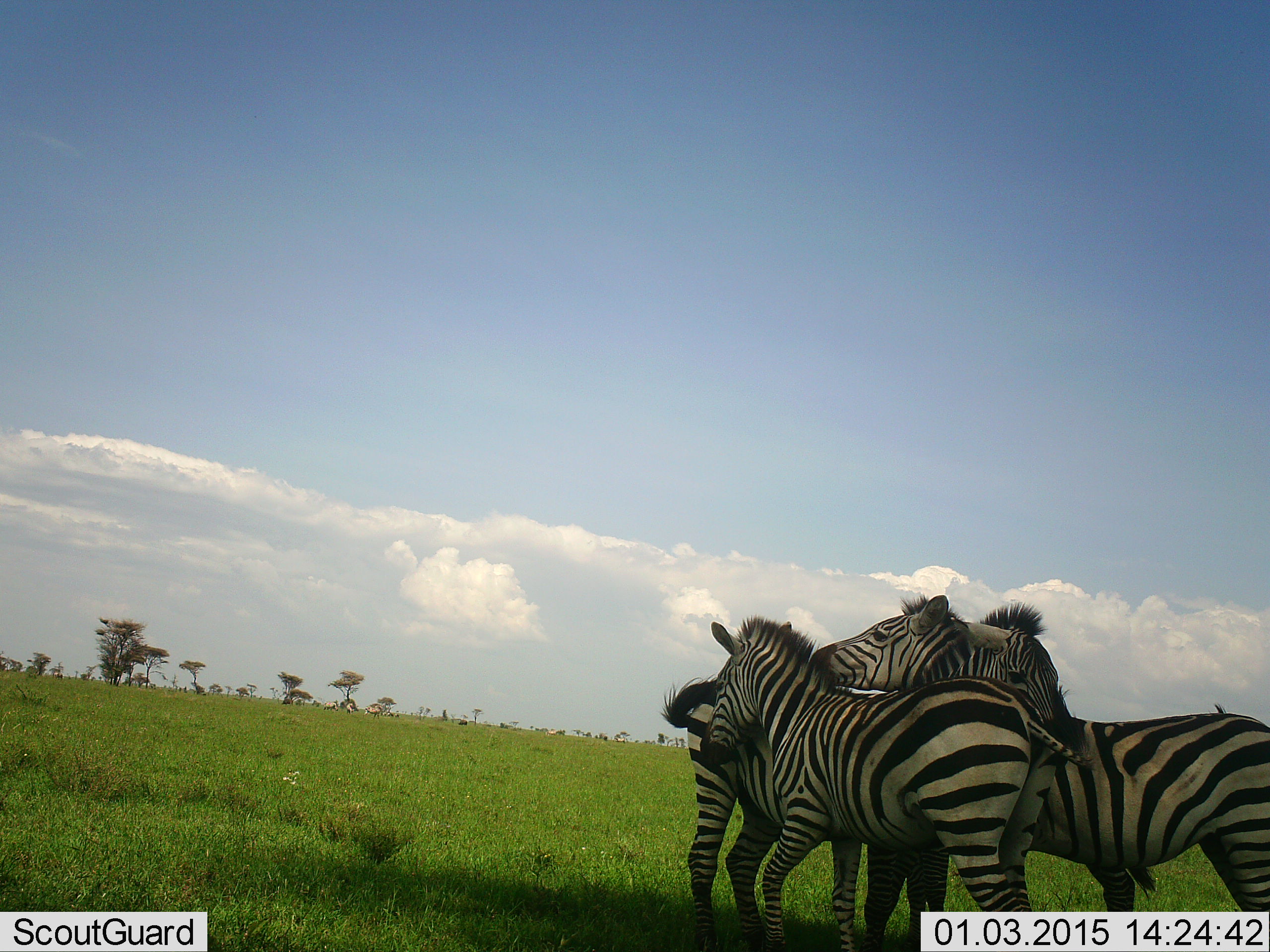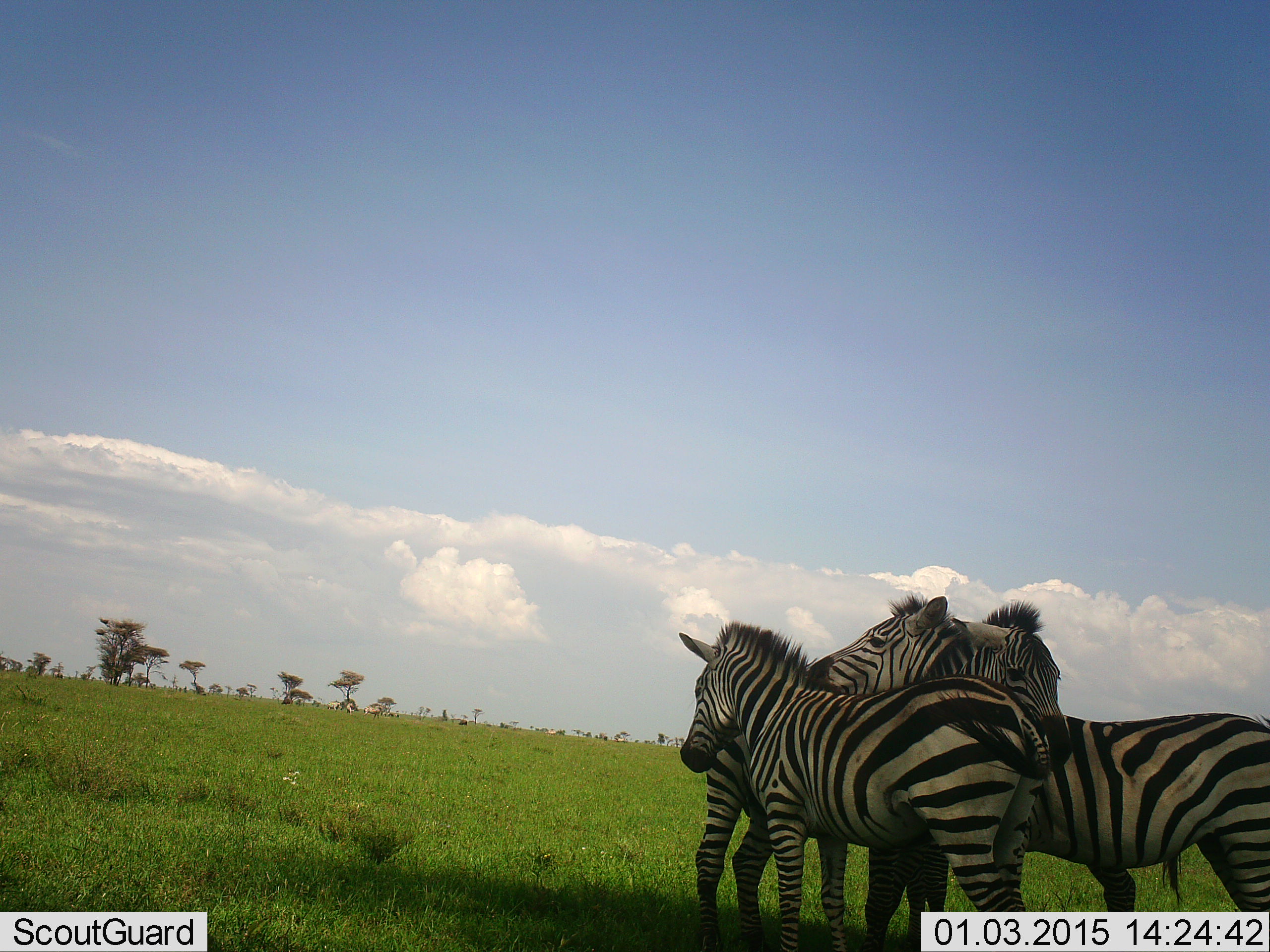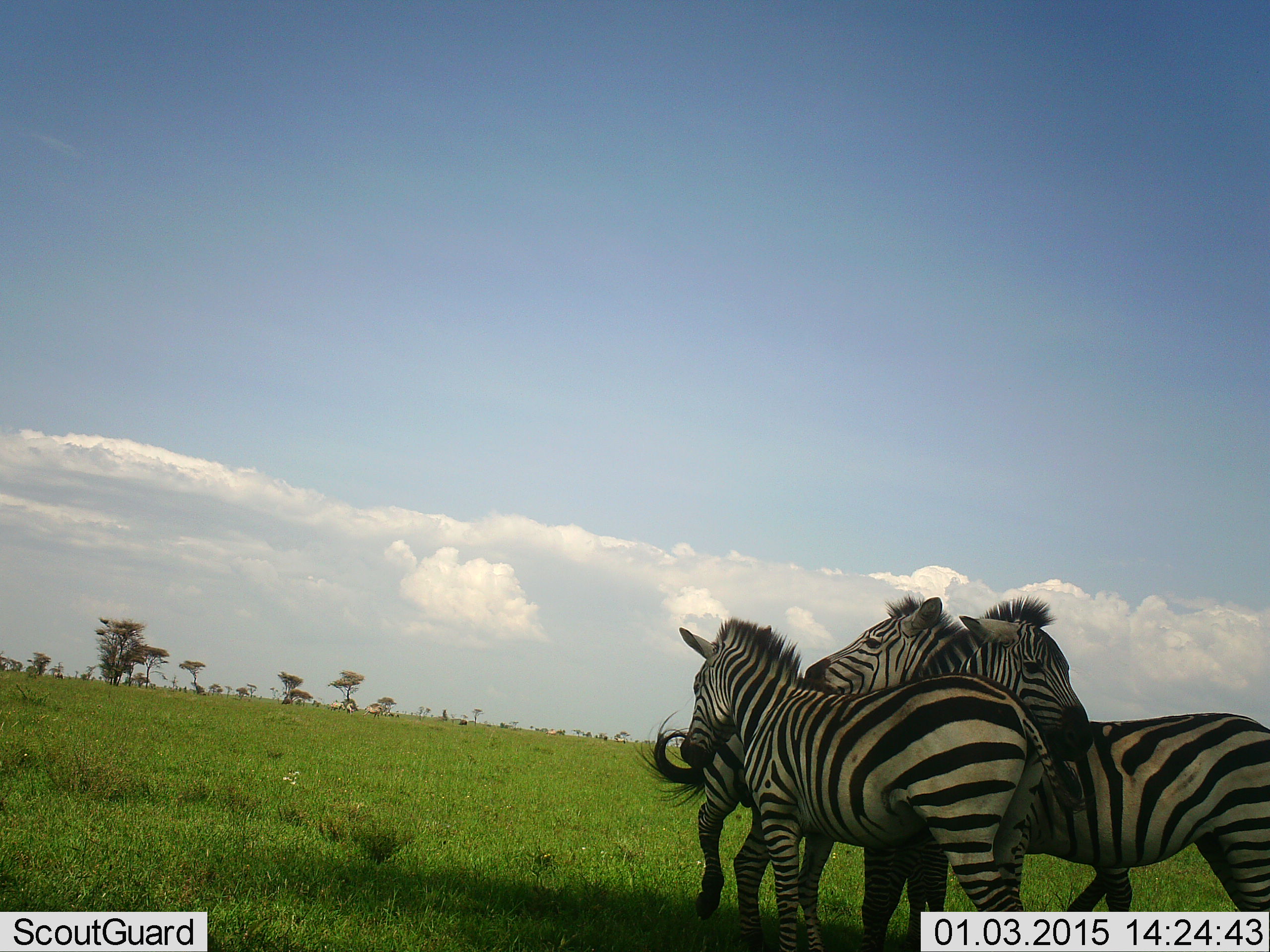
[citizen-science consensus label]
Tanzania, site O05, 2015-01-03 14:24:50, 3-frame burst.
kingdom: Animalia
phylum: Chordata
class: Mammalia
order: Perissodactyla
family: Equidae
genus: Equus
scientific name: Equus quagga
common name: plains zebra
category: zebra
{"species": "zebra (plains zebra) (Equus quagga)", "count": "3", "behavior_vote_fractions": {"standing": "40%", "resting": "0%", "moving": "10%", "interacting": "90%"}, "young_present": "10%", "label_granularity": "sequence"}